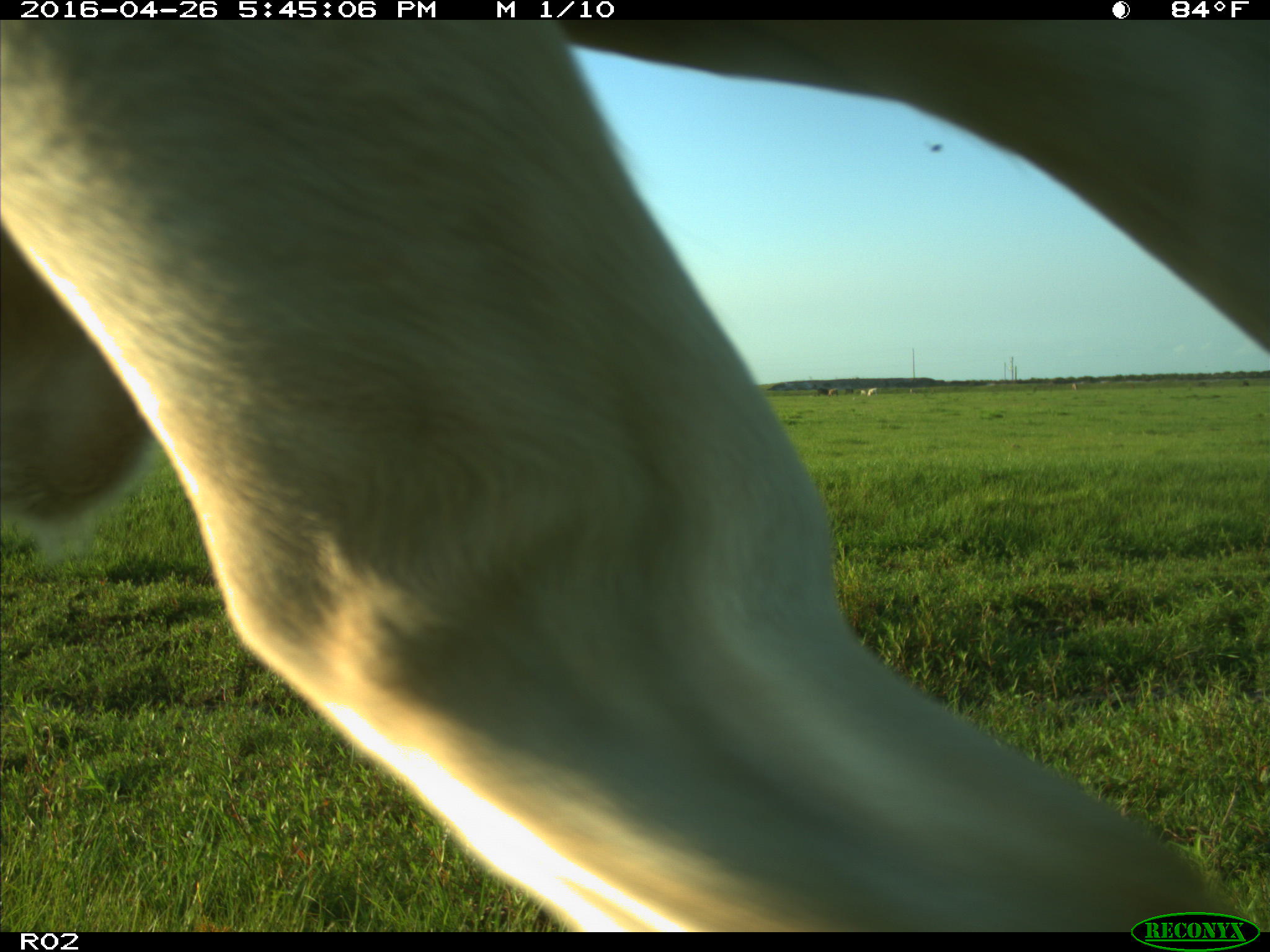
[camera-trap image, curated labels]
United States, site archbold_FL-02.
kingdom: Animalia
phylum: Chordata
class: Mammalia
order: Artiodactyla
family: Bovidae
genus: Bos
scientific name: Bos taurus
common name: domestic cow